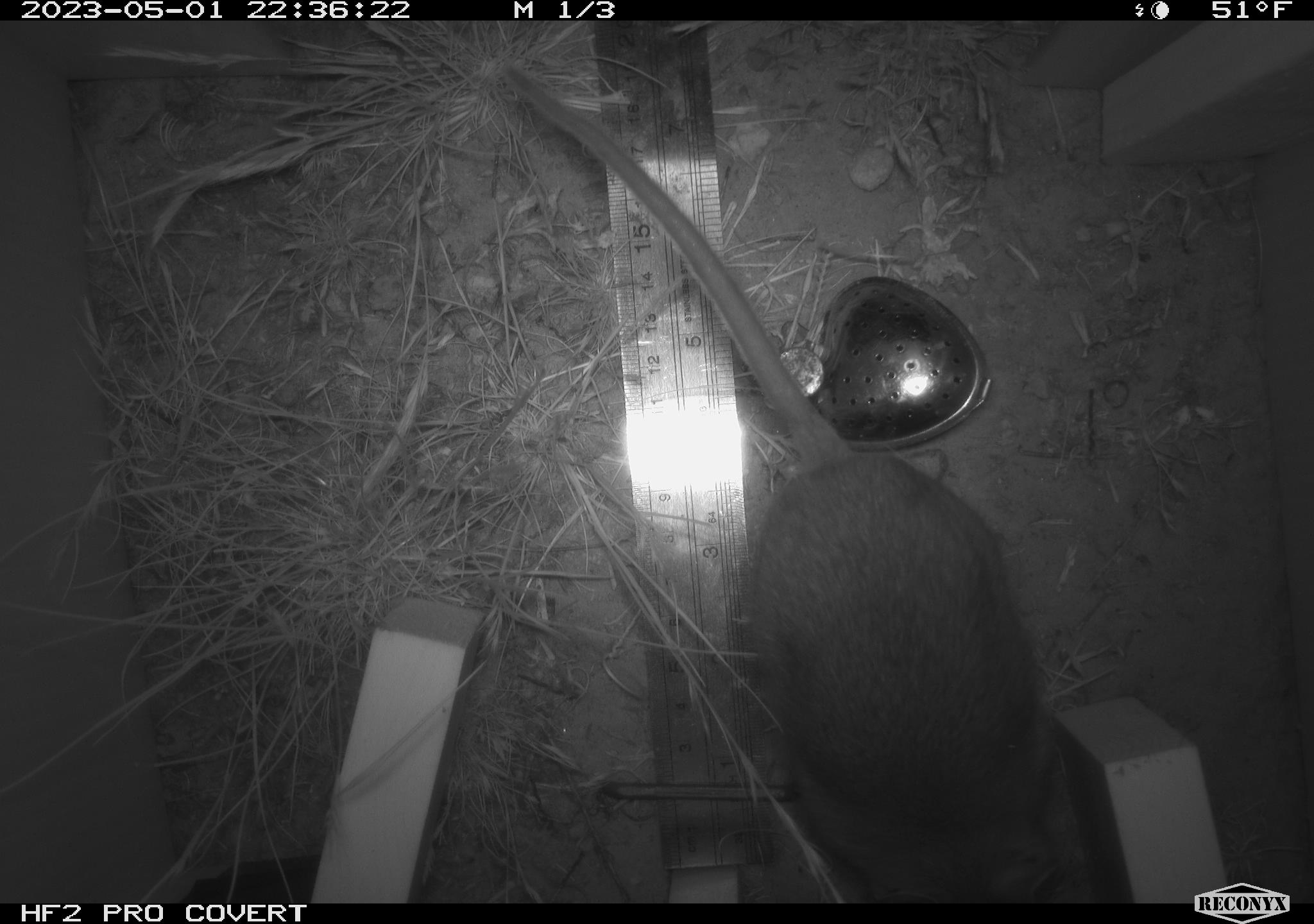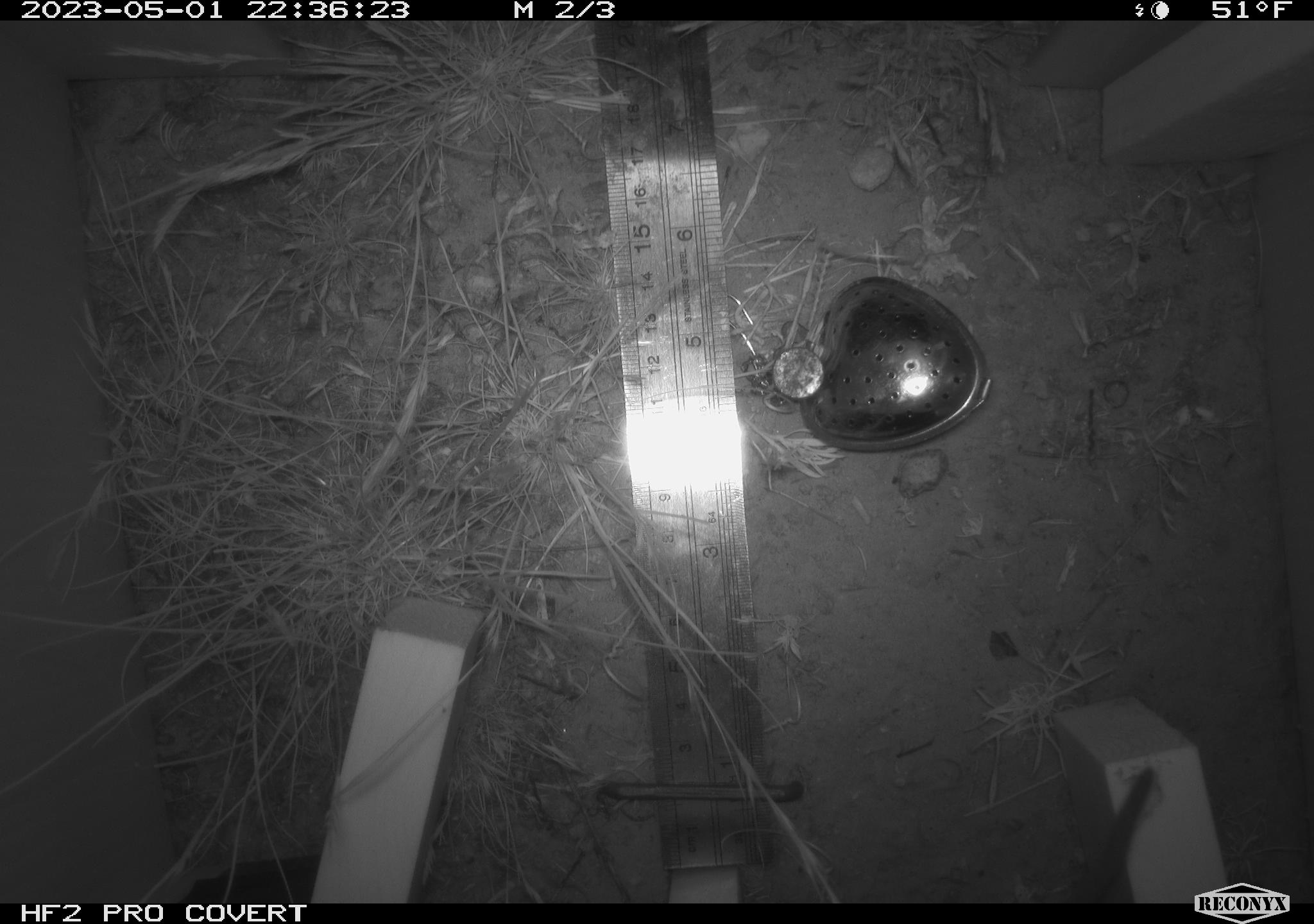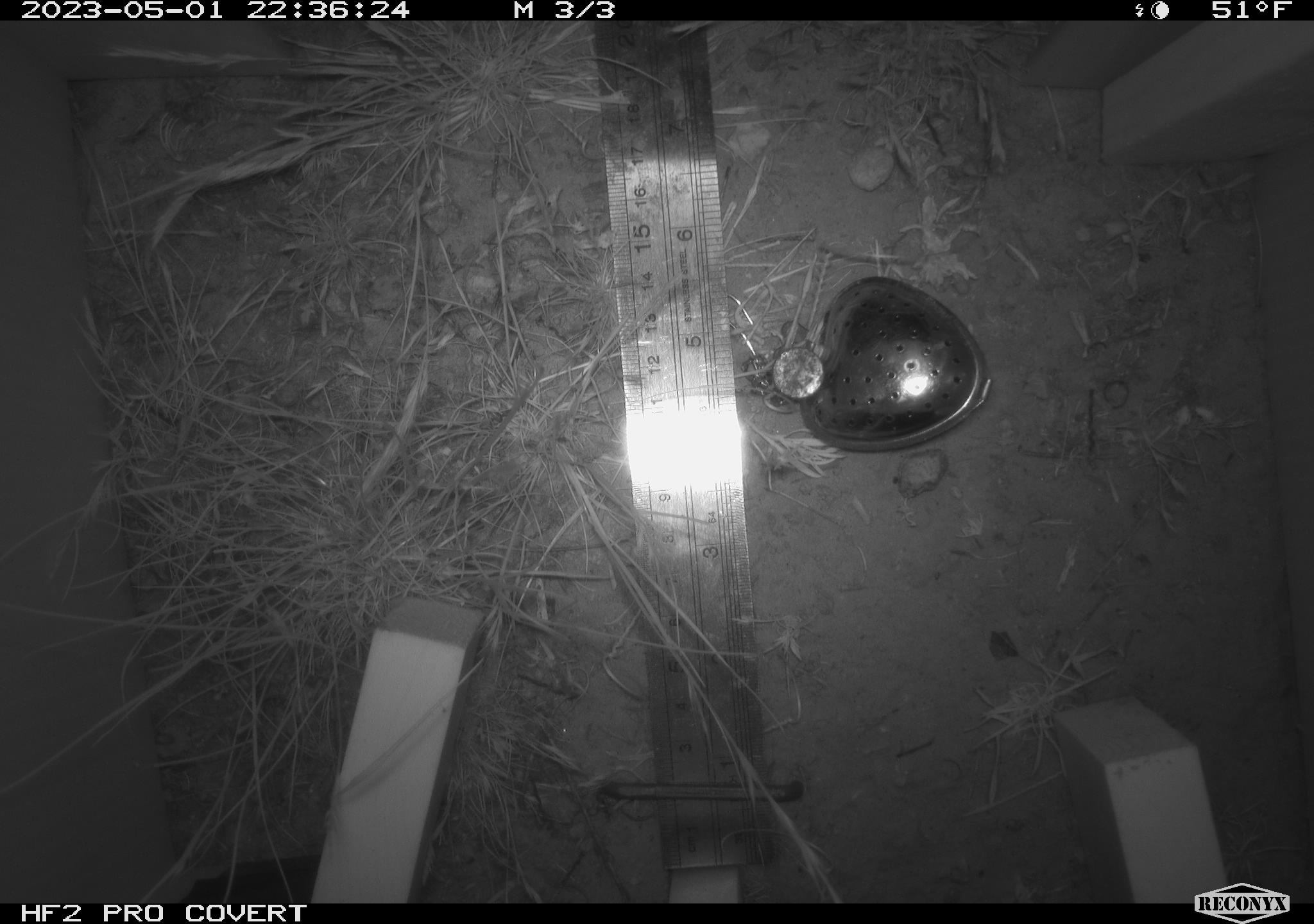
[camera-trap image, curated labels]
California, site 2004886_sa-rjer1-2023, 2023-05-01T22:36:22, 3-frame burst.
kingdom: Animalia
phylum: Chordata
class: Mammalia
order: Rodentia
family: Cricetidae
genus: Neotoma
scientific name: Neotoma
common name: pack rat or woodrat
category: neotoma species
Neotoma species (pack rat or woodrat) (Neotoma).